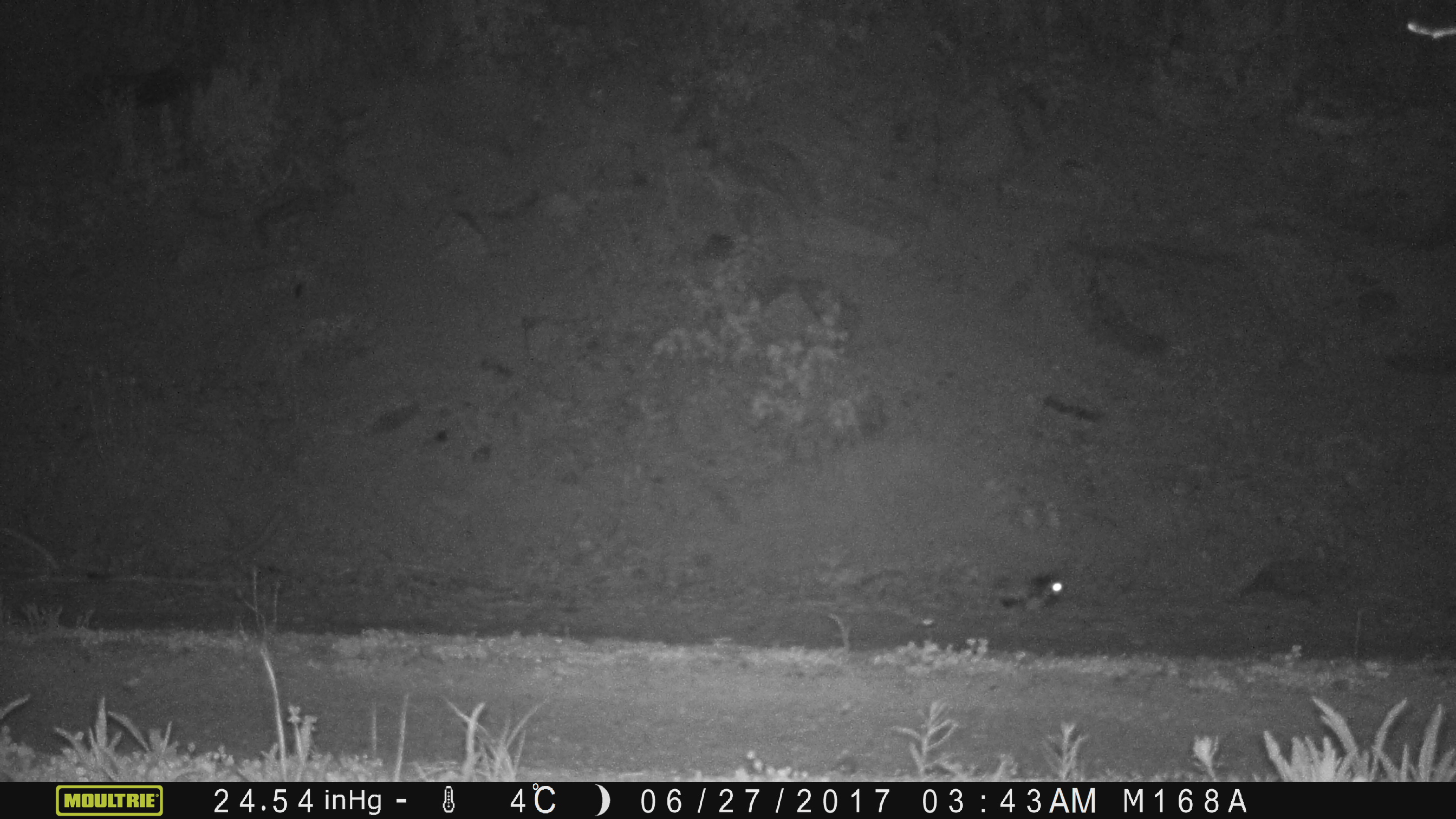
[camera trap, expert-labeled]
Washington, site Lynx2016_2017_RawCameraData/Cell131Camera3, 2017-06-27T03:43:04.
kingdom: Animalia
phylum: Chordata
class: Aves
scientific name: Aves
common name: birds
Aves (birds). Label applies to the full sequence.